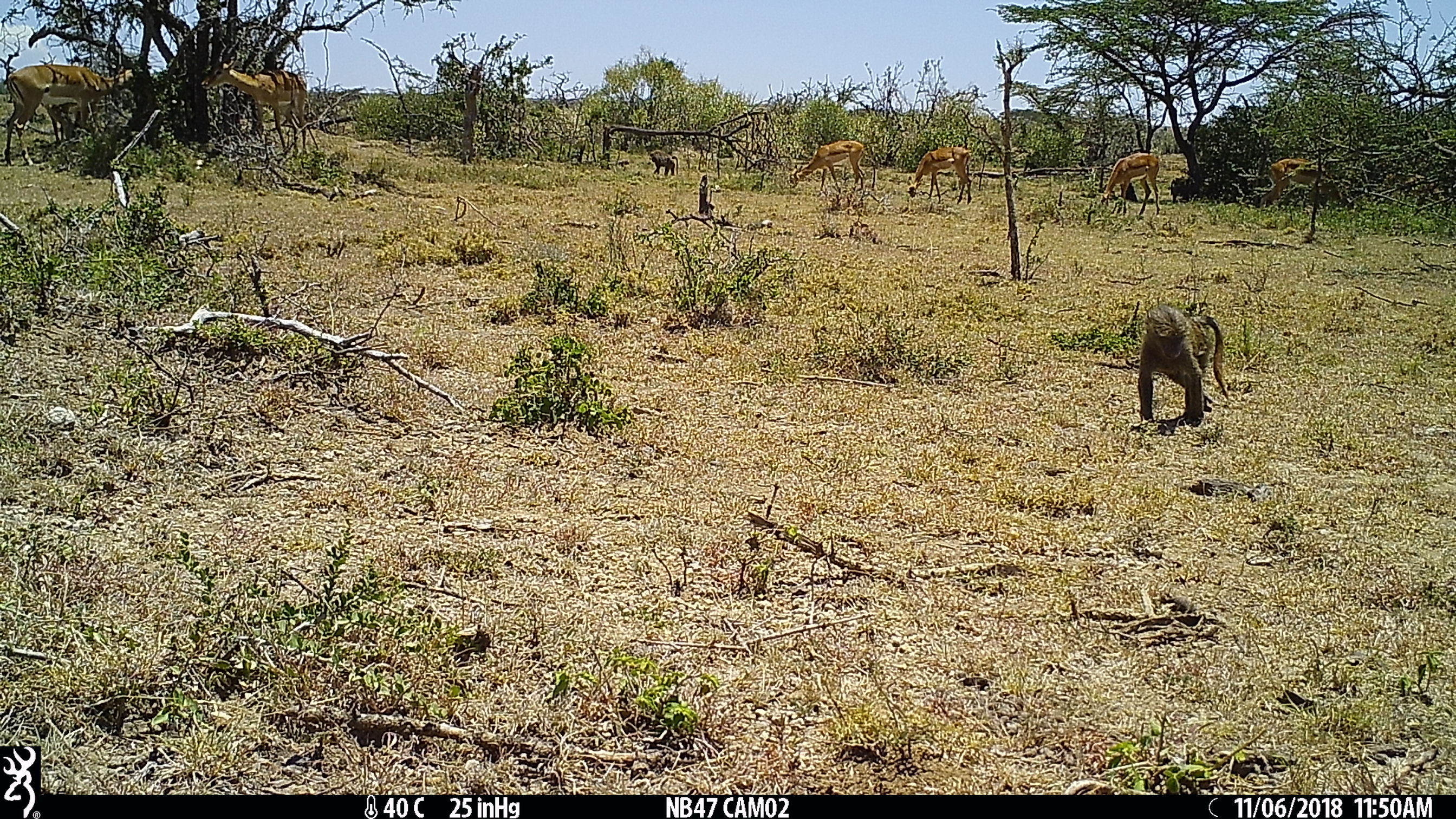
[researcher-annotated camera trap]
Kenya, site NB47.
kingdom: Animalia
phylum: Chordata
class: Mammalia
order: Artiodactyla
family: Bovidae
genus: Aepyceros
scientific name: Aepyceros melampus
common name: impala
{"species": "impala (Aepyceros melampus)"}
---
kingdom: Animalia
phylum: Chordata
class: Mammalia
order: Primates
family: Cercopithecidae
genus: Papio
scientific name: Papio anubis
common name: olive baboon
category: baboon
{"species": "baboon (olive baboon) (Papio anubis)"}